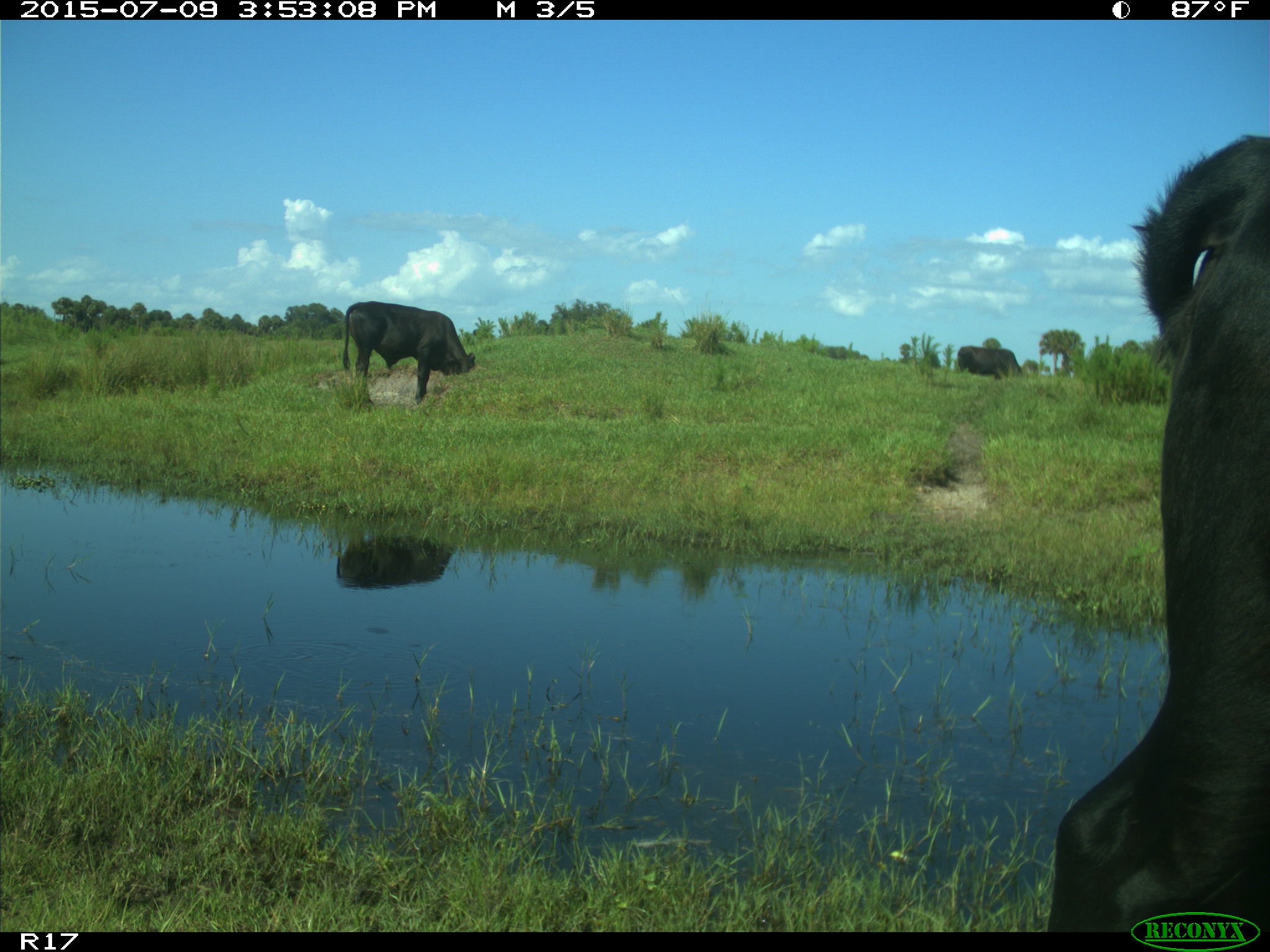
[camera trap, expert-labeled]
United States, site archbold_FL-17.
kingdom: Animalia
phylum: Chordata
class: Mammalia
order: Artiodactyla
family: Bovidae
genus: Bos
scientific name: Bos taurus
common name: domestic cow